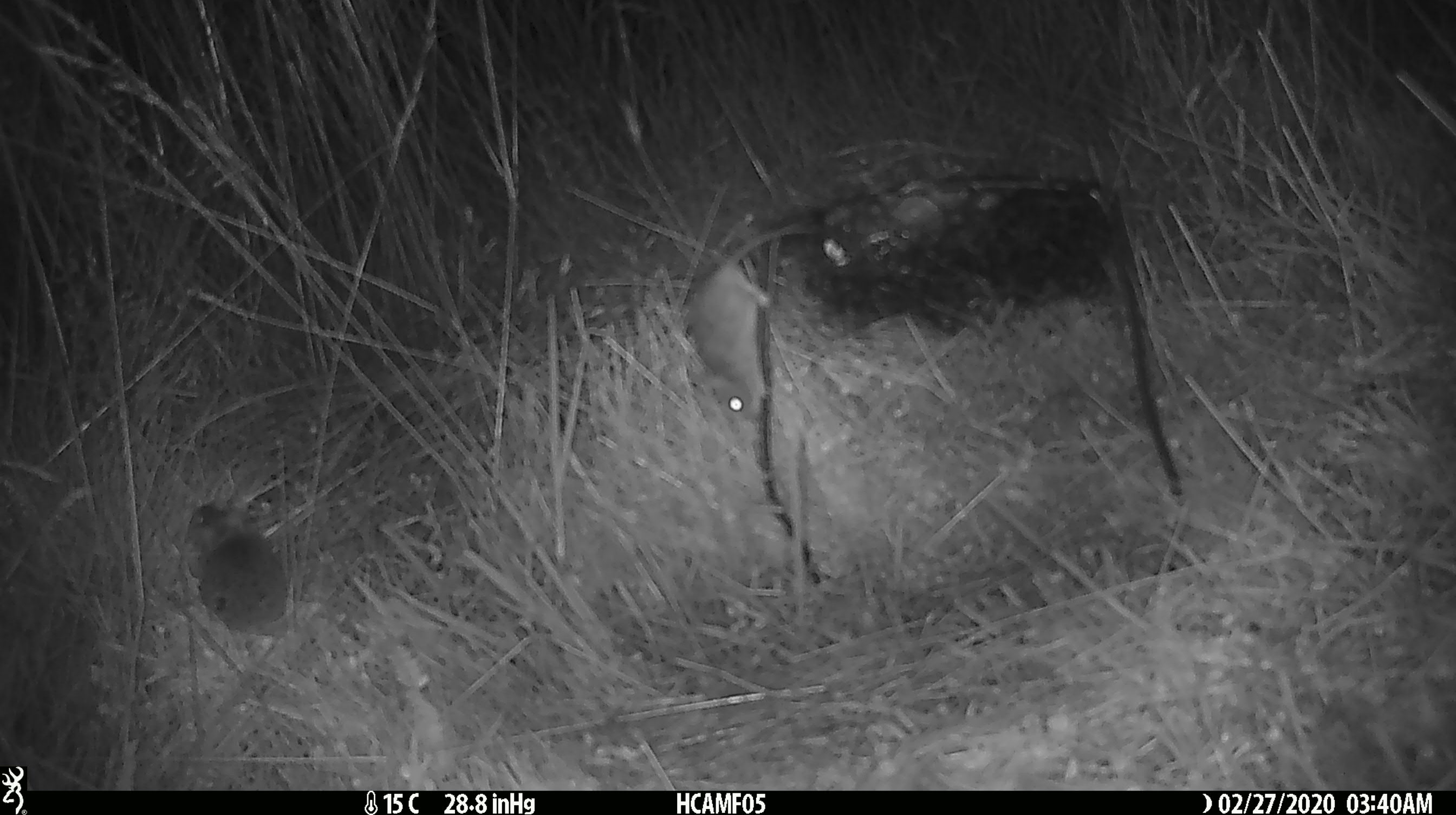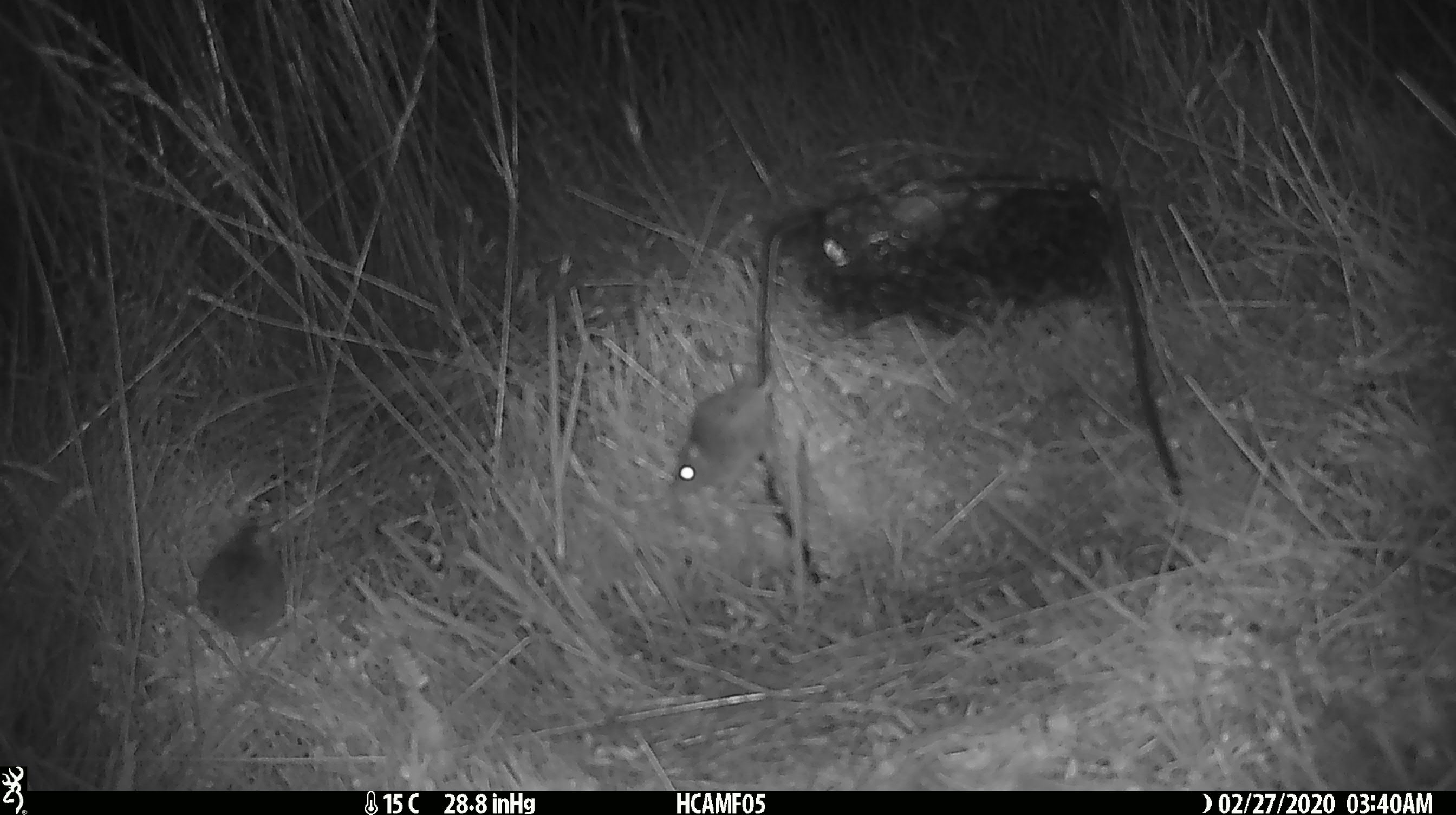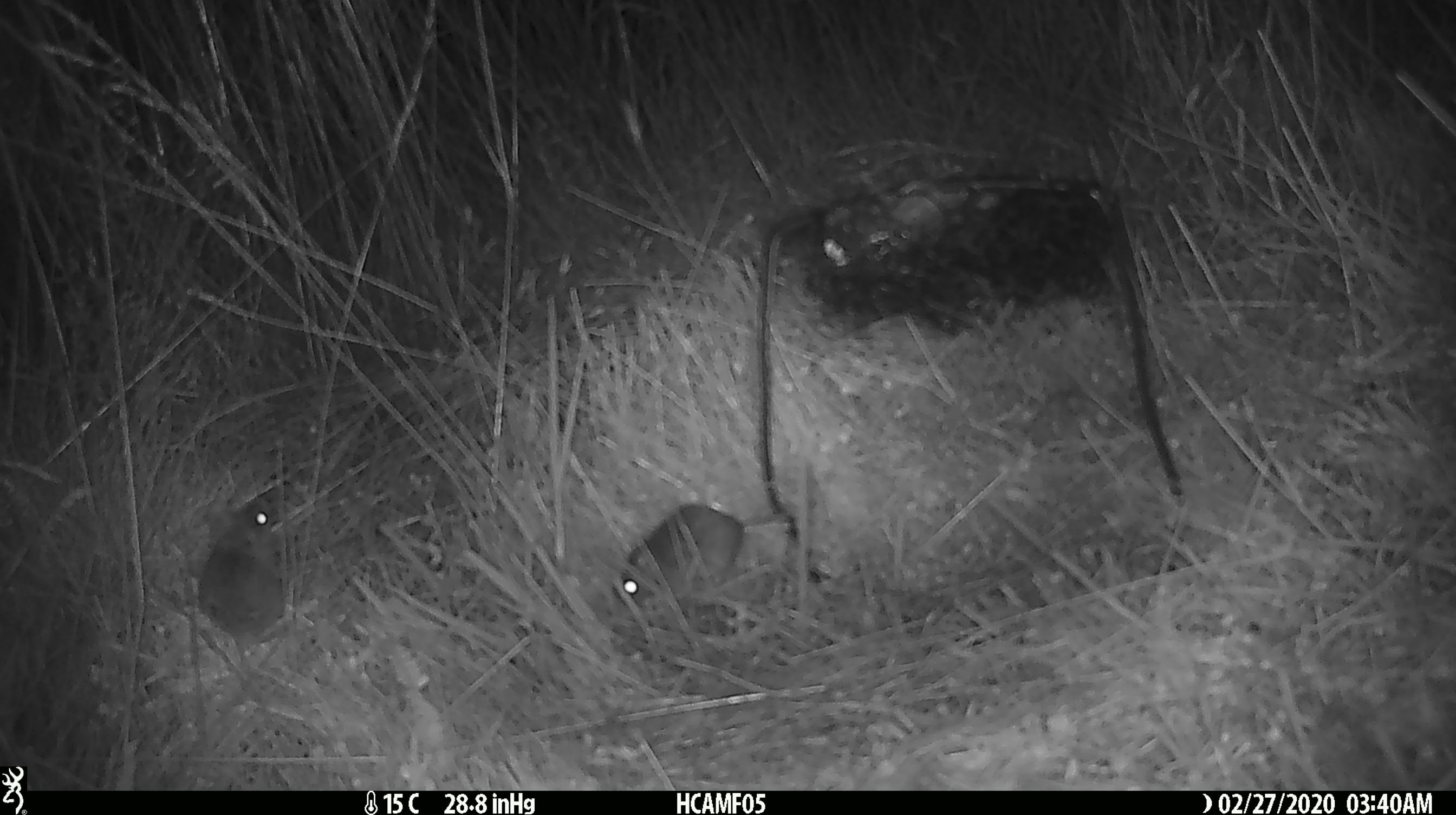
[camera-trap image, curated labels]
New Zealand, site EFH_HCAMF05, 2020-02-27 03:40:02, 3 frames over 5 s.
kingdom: Animalia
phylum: Chordata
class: Mammalia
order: Rodentia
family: Muridae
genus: Mus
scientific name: Mus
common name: mouse